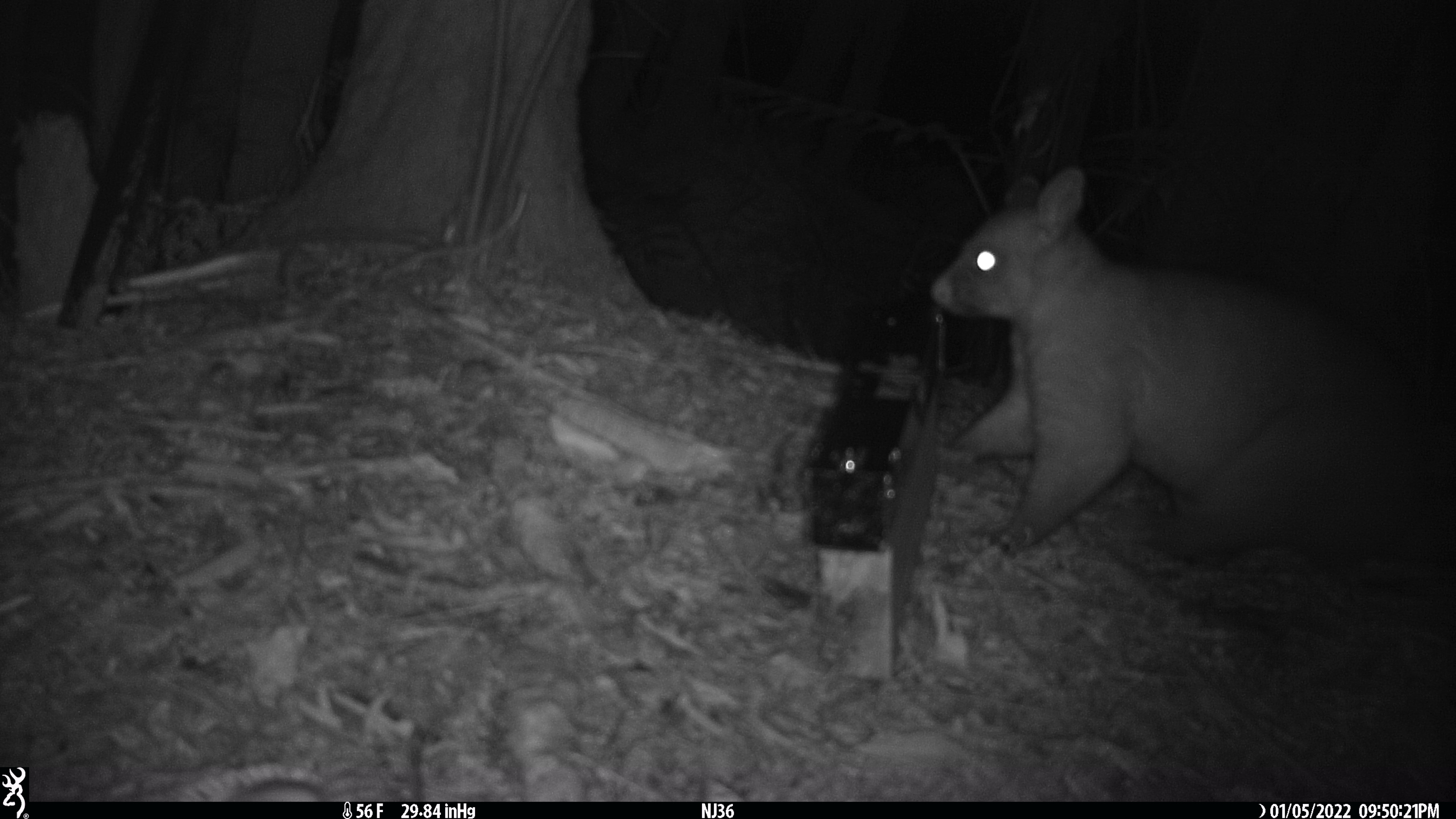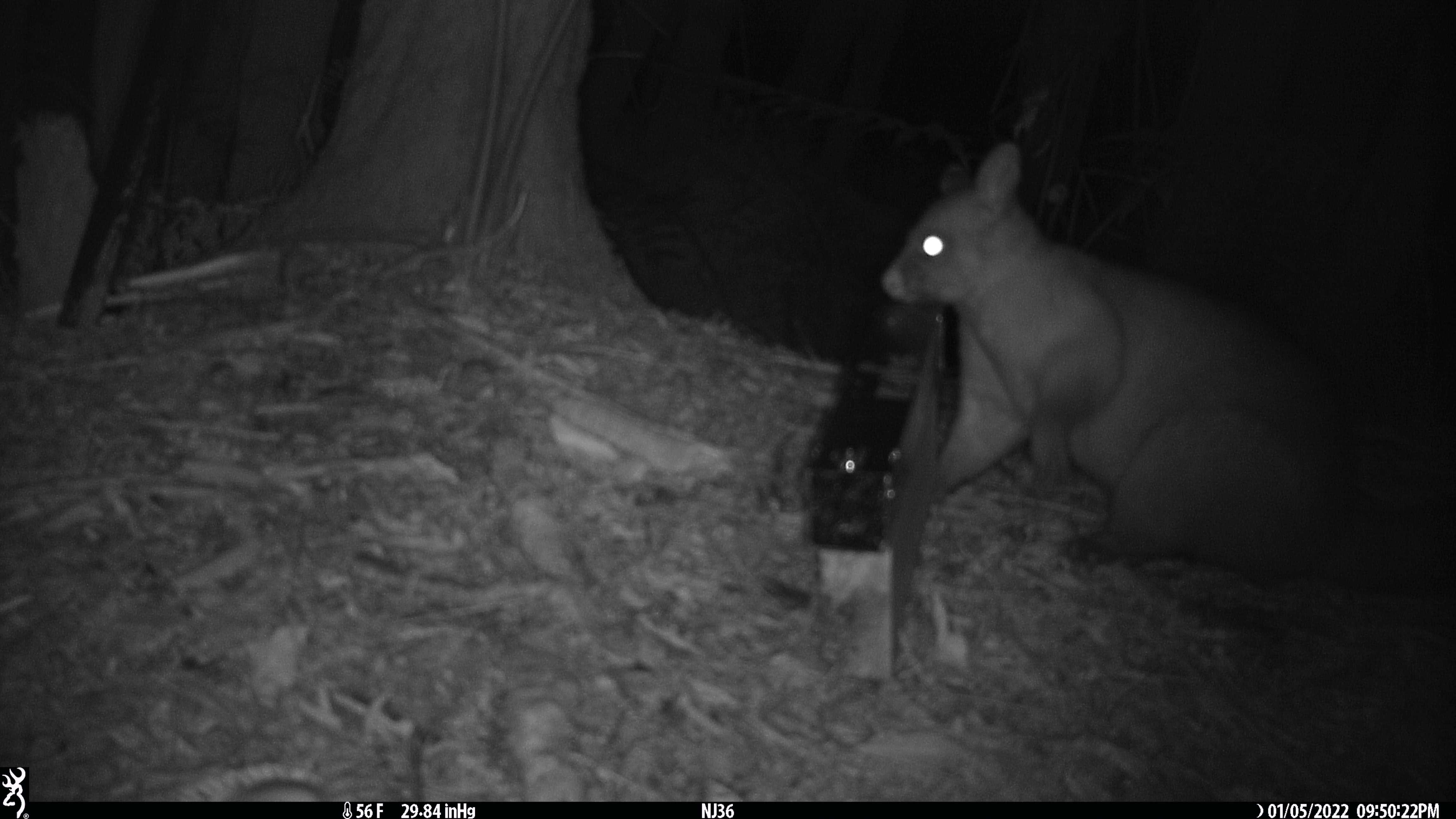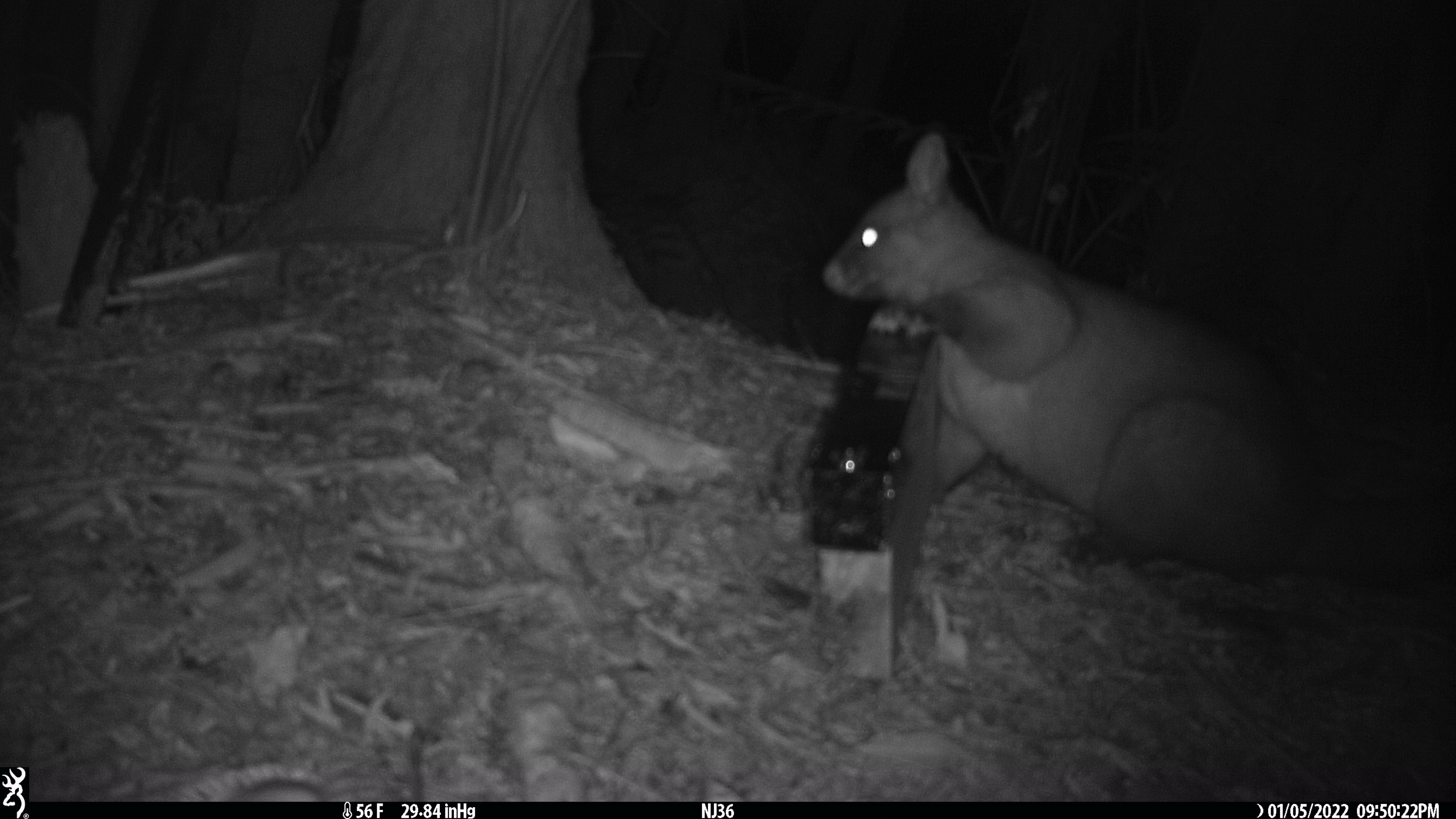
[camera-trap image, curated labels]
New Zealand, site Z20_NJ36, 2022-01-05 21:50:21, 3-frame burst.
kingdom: Animalia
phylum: Chordata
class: Mammalia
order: Diprotodontia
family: Phalangeridae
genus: Trichosurus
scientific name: Trichosurus vulpecula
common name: common brushtail possum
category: possum